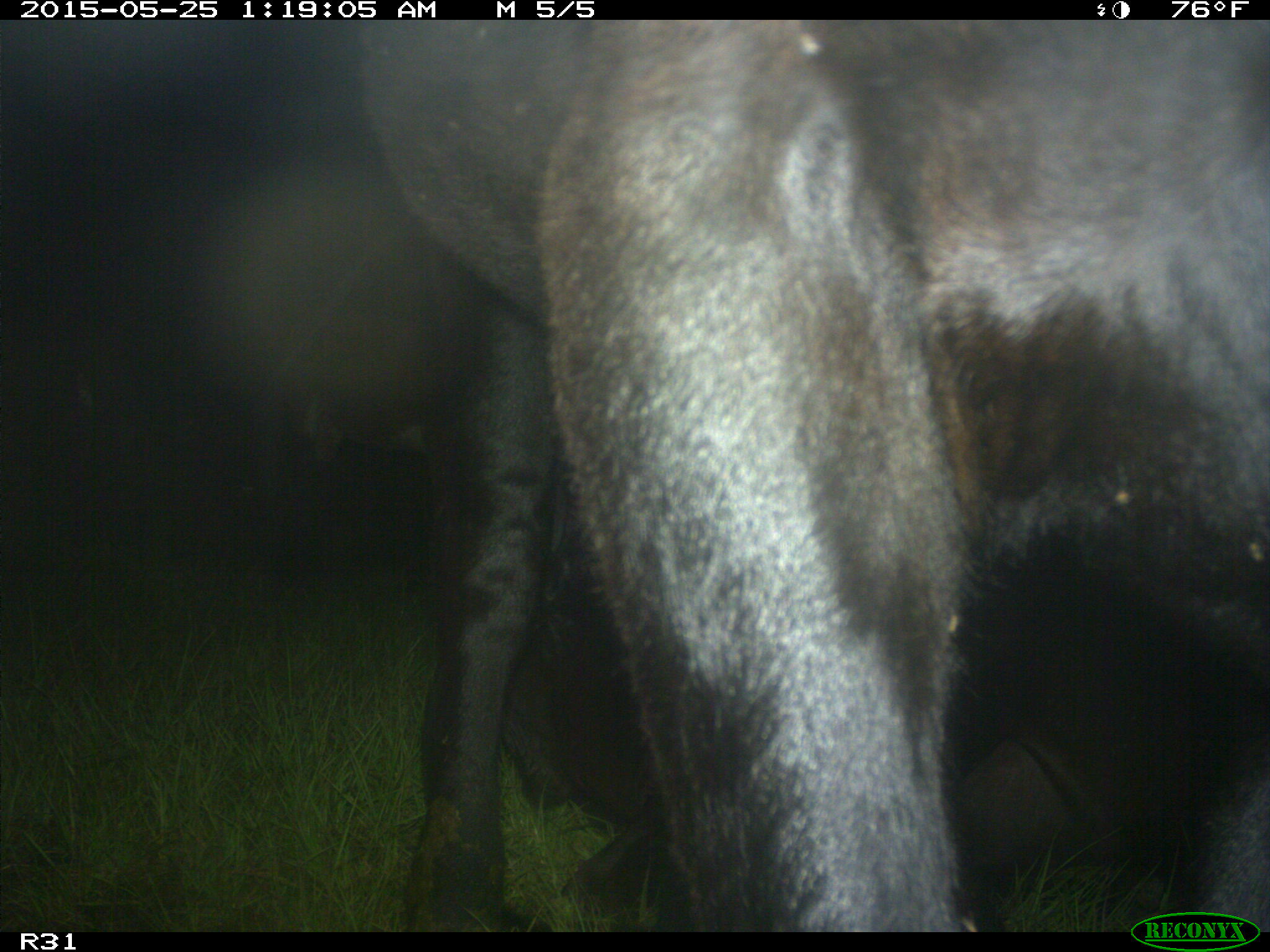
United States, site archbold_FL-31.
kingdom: Animalia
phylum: Chordata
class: Mammalia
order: Artiodactyla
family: Bovidae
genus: Bos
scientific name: Bos taurus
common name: domestic cow